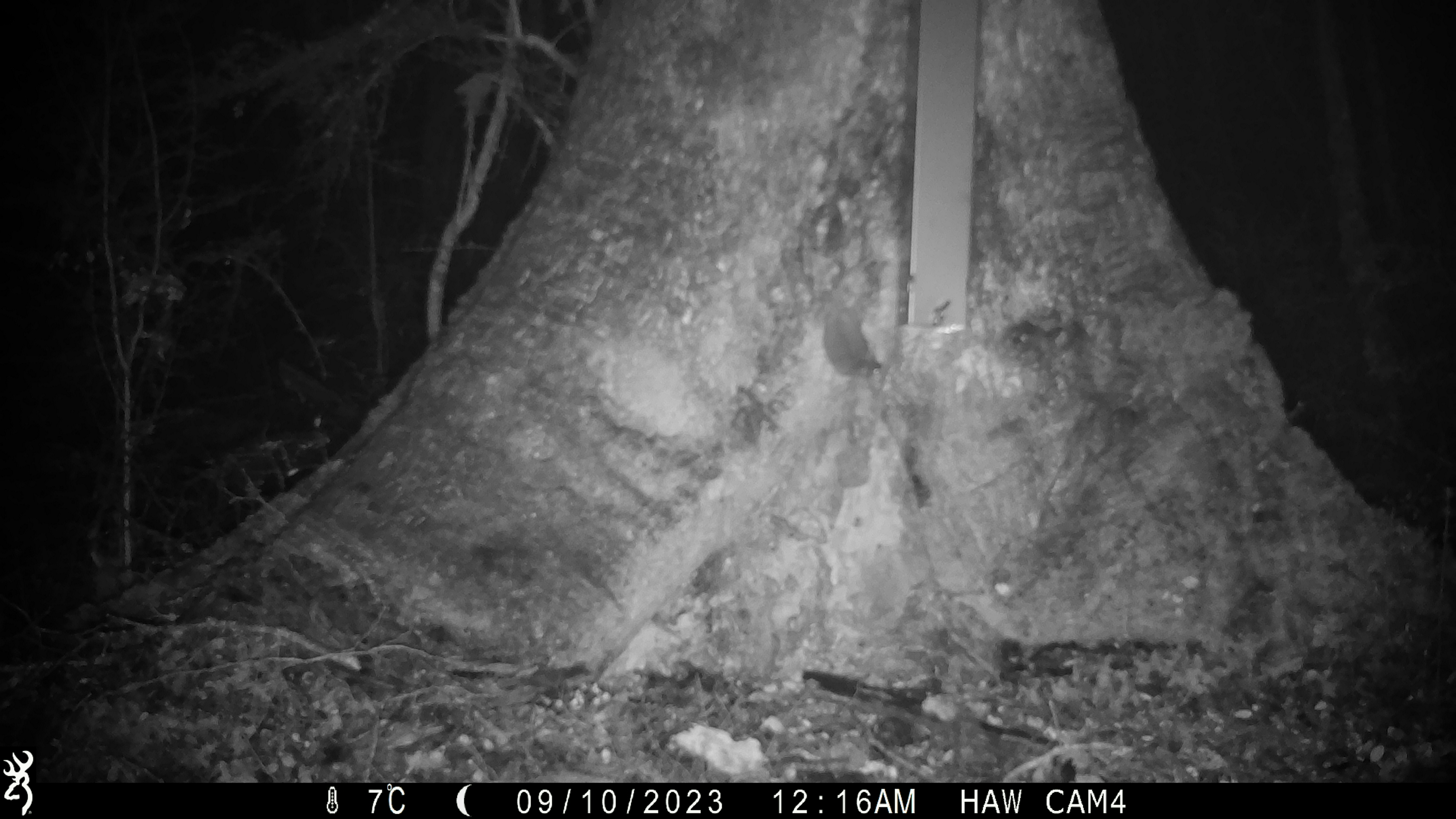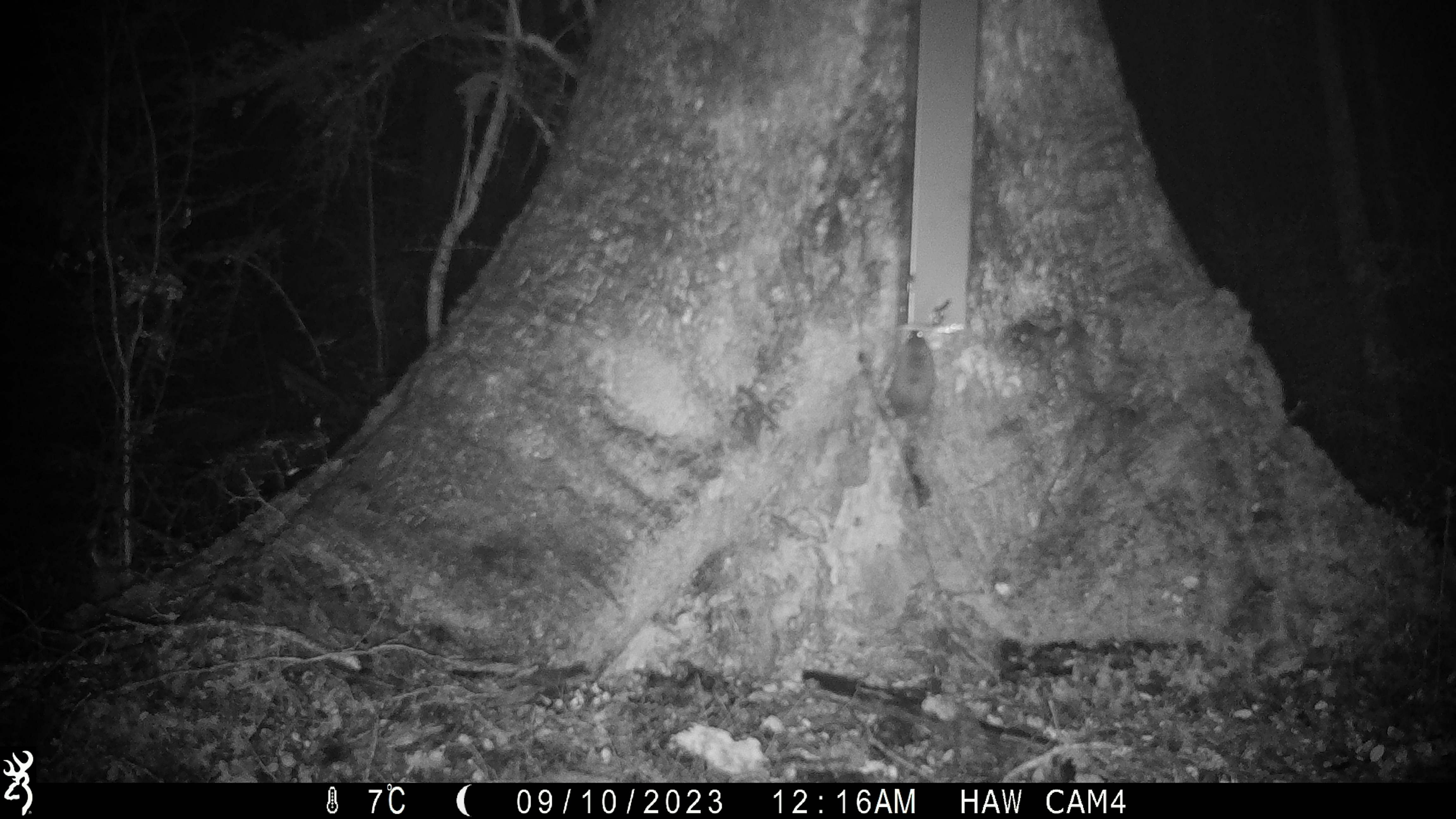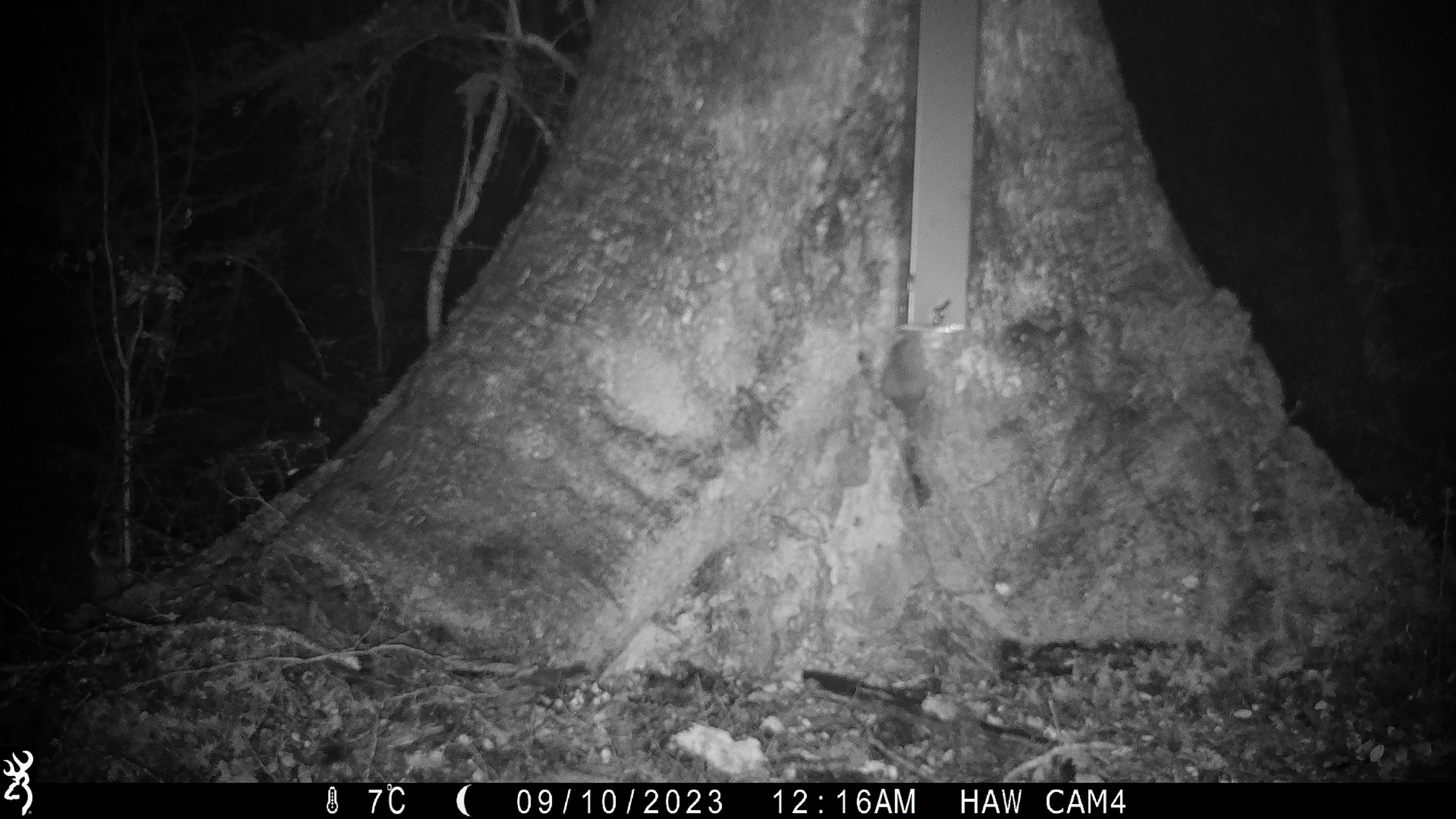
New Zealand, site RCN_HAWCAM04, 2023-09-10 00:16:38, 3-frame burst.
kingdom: Animalia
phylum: Chordata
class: Mammalia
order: Rodentia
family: Muridae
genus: Mus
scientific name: Mus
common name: mouse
Mouse (Mus).